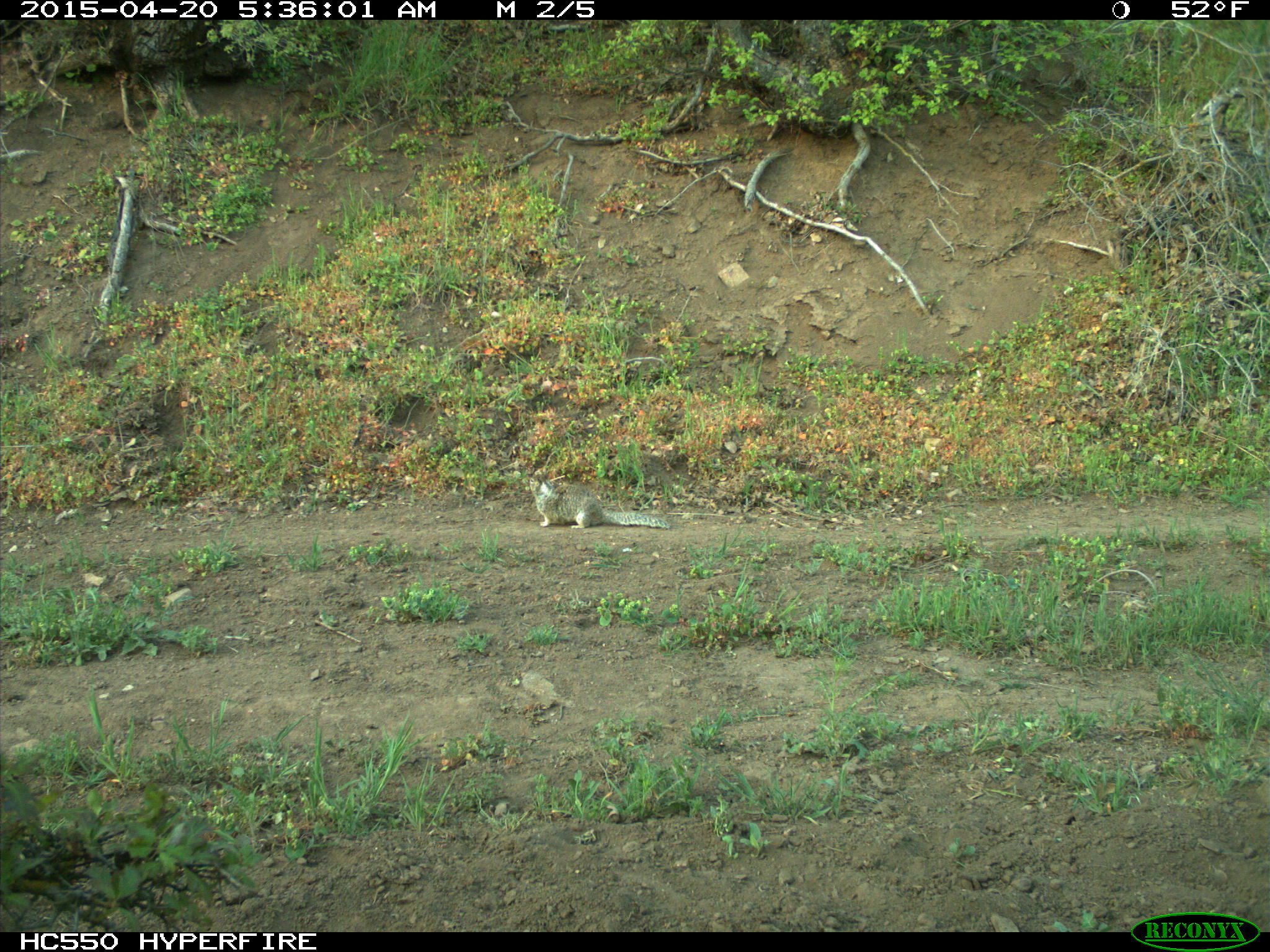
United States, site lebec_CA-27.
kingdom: Animalia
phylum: Chordata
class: Mammalia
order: Rodentia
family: Sciuridae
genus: Otospermophilus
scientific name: Otospermophilus beecheyi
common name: california ground squirrel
Otospermophilus beecheyi (california ground squirrel).